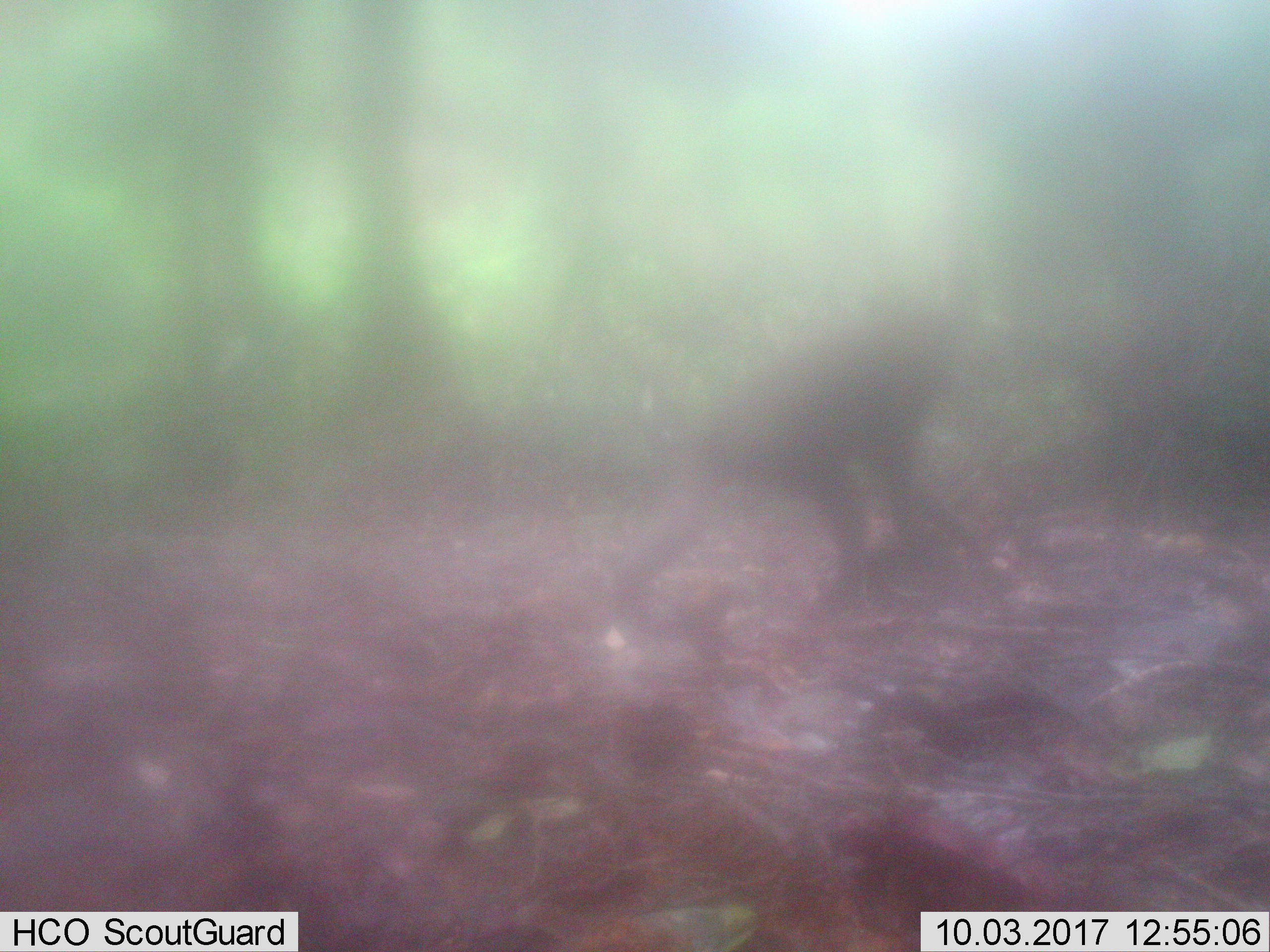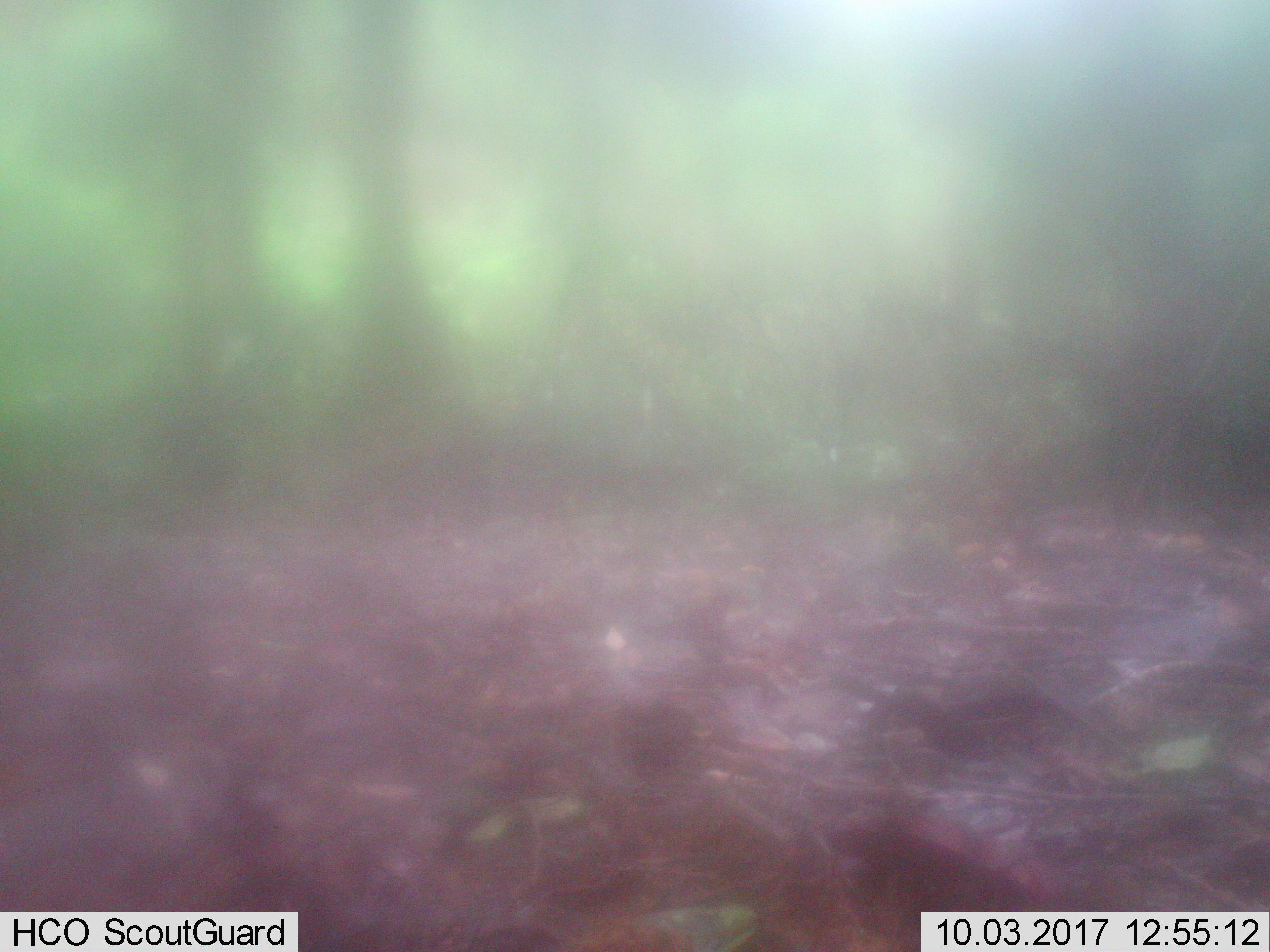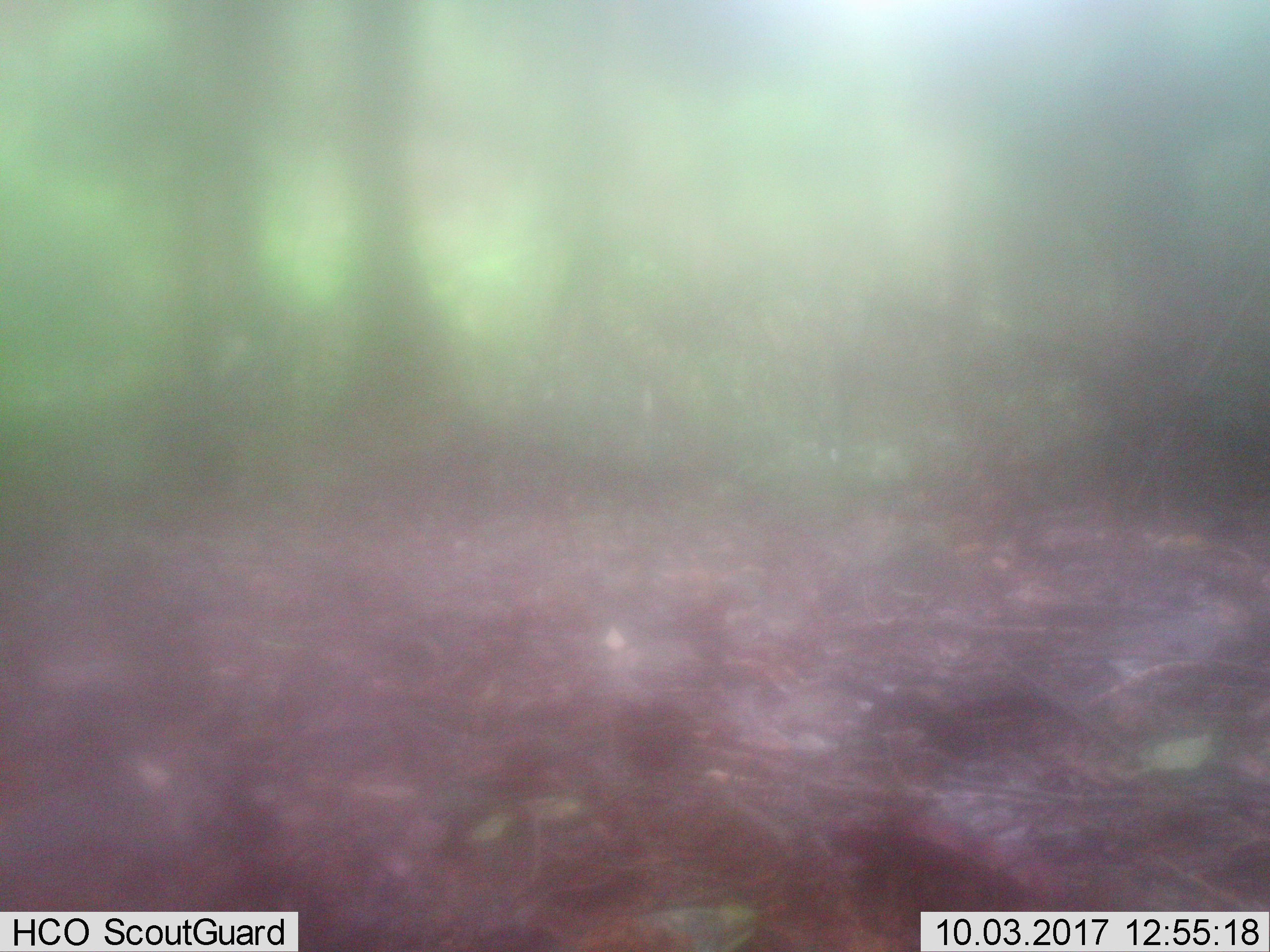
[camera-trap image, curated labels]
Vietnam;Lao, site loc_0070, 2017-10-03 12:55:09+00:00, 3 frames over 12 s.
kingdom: Animalia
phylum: Chordata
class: Mammalia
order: Primates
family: Cercopithecidae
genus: Macaca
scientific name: Macaca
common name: macaque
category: unidentified macaque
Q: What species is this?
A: Unidentified macaque (macaque) (Macaca).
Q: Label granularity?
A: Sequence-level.